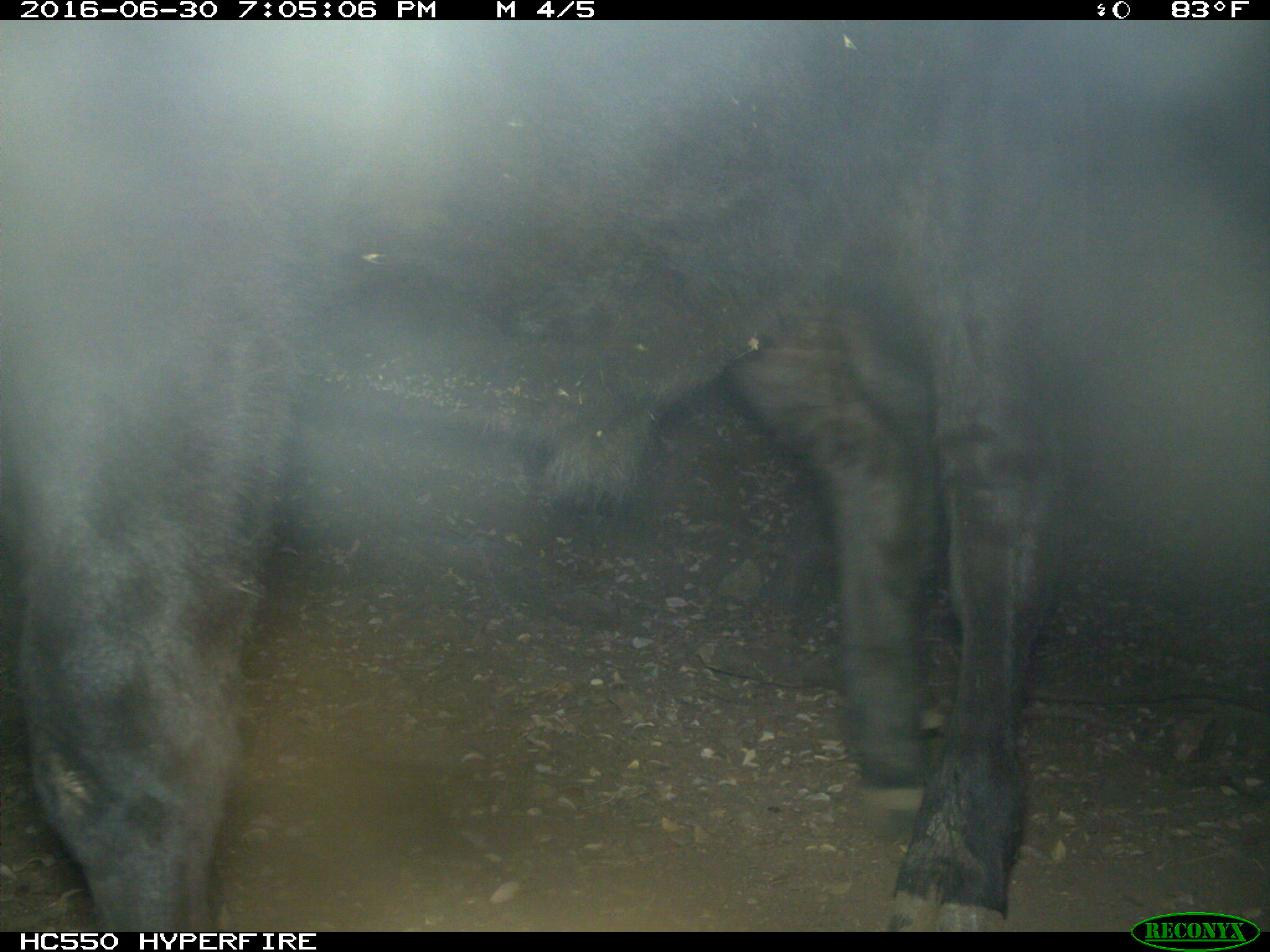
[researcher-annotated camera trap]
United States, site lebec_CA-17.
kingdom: Animalia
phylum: Chordata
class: Mammalia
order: Artiodactyla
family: Bovidae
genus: Bos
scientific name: Bos taurus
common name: domestic cow